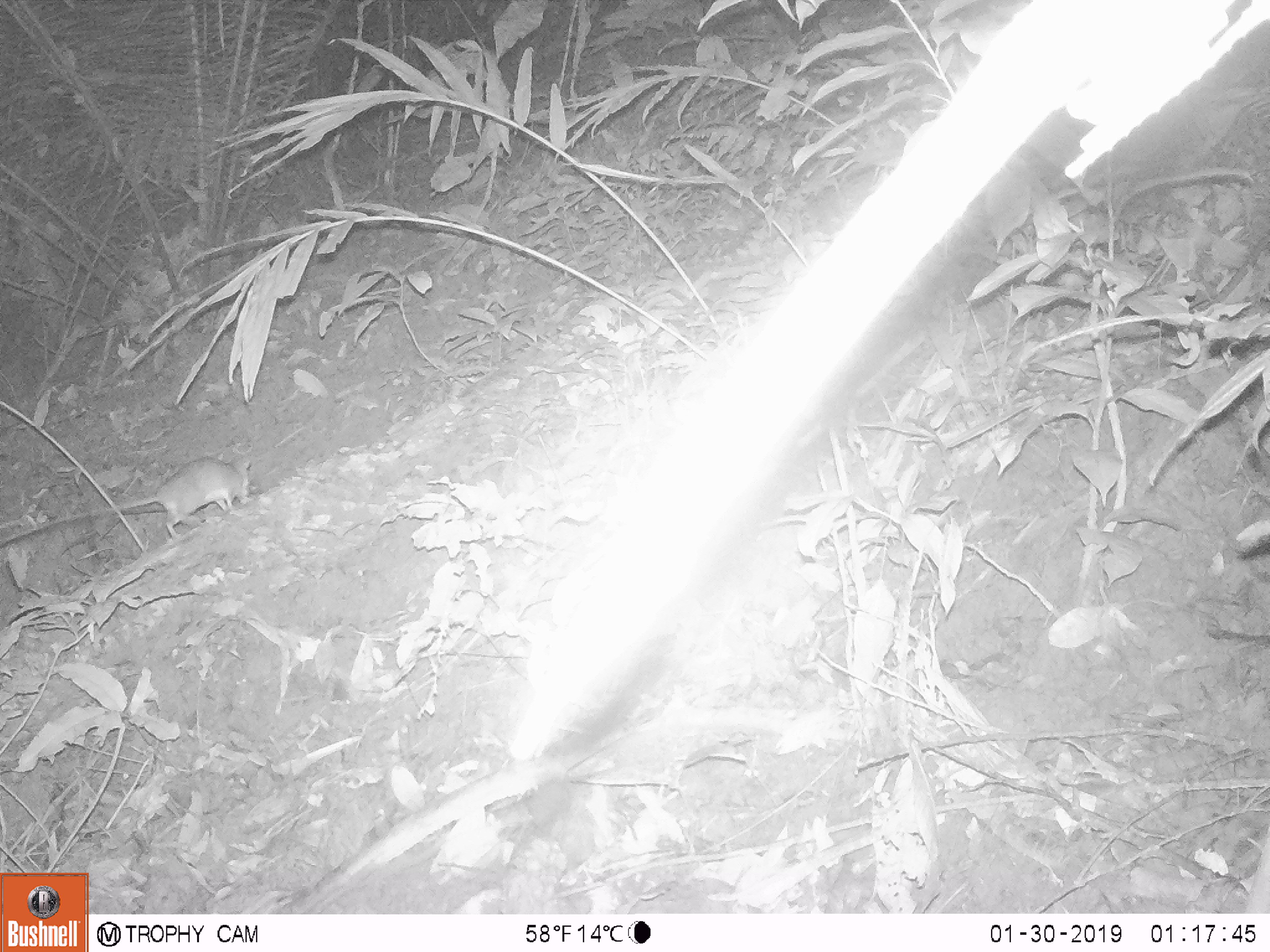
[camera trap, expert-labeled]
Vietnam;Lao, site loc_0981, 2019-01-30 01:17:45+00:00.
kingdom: Animalia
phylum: Chordata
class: Mammalia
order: Rodentia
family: Muridae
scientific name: Muridae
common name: old-world mice and rats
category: unidentified murid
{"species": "unidentified murid (old-world mice and rats) (Muridae)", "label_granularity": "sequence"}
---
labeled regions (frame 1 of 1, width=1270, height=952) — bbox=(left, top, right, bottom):
unidentified murid: bbox=(0, 456, 253, 544)